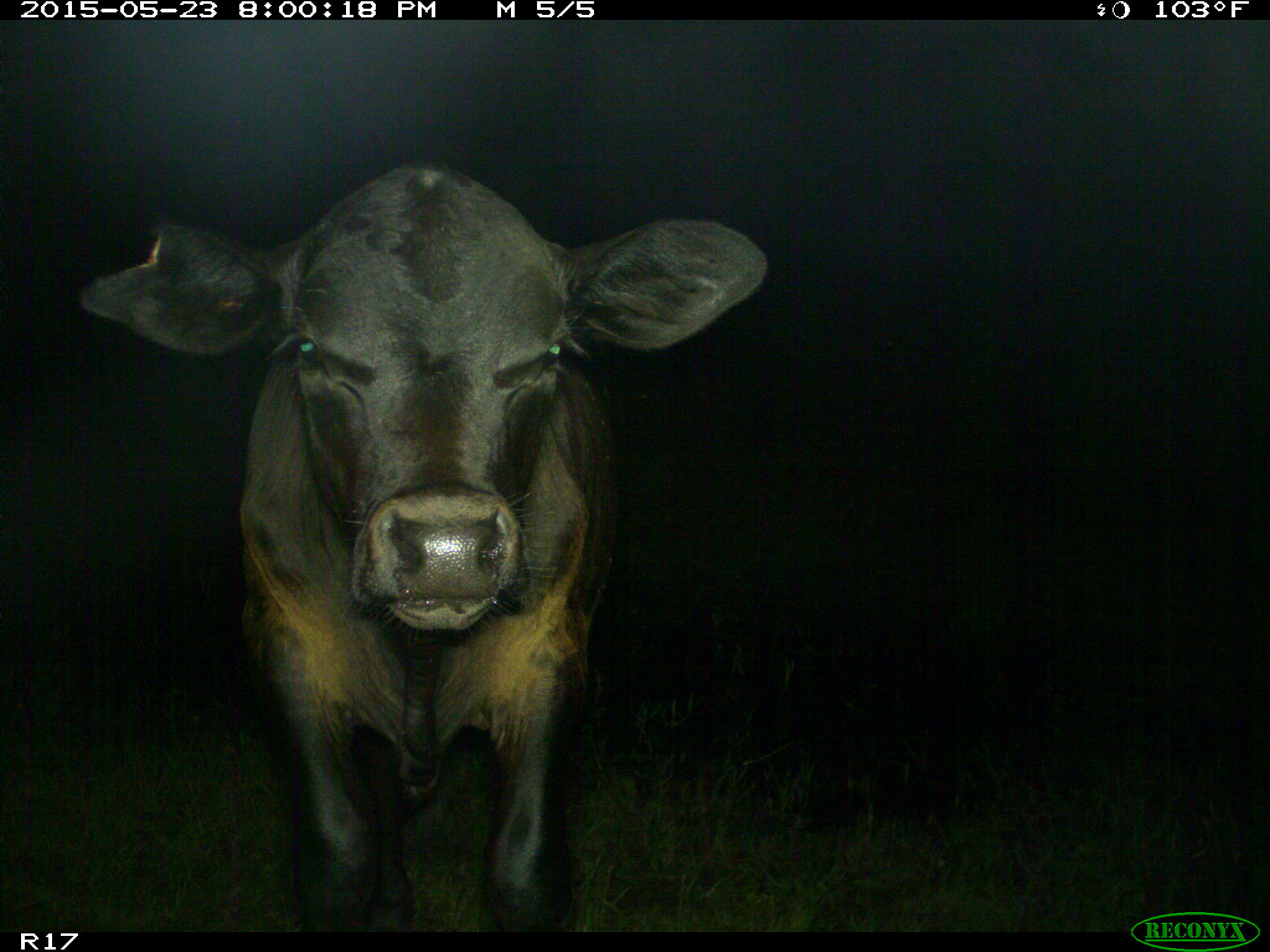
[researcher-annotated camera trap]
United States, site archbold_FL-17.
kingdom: Animalia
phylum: Chordata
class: Mammalia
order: Artiodactyla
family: Bovidae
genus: Bos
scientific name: Bos taurus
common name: domestic cow